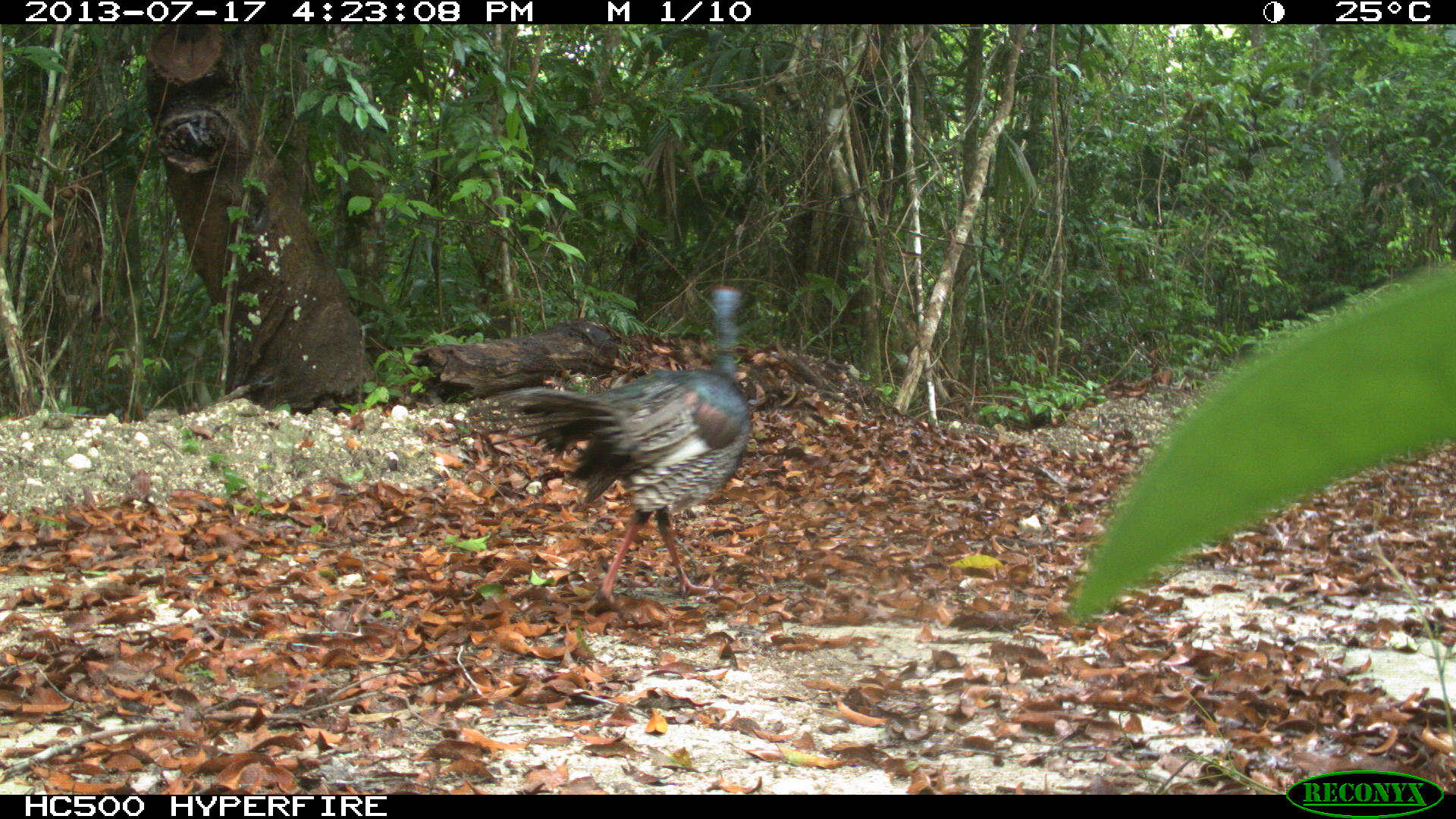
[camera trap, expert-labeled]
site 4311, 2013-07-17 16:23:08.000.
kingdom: Animalia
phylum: Chordata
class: Aves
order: Galliformes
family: Phasianidae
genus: Meleagris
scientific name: Meleagris ocellata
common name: ocellated turkey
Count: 1.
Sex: male.